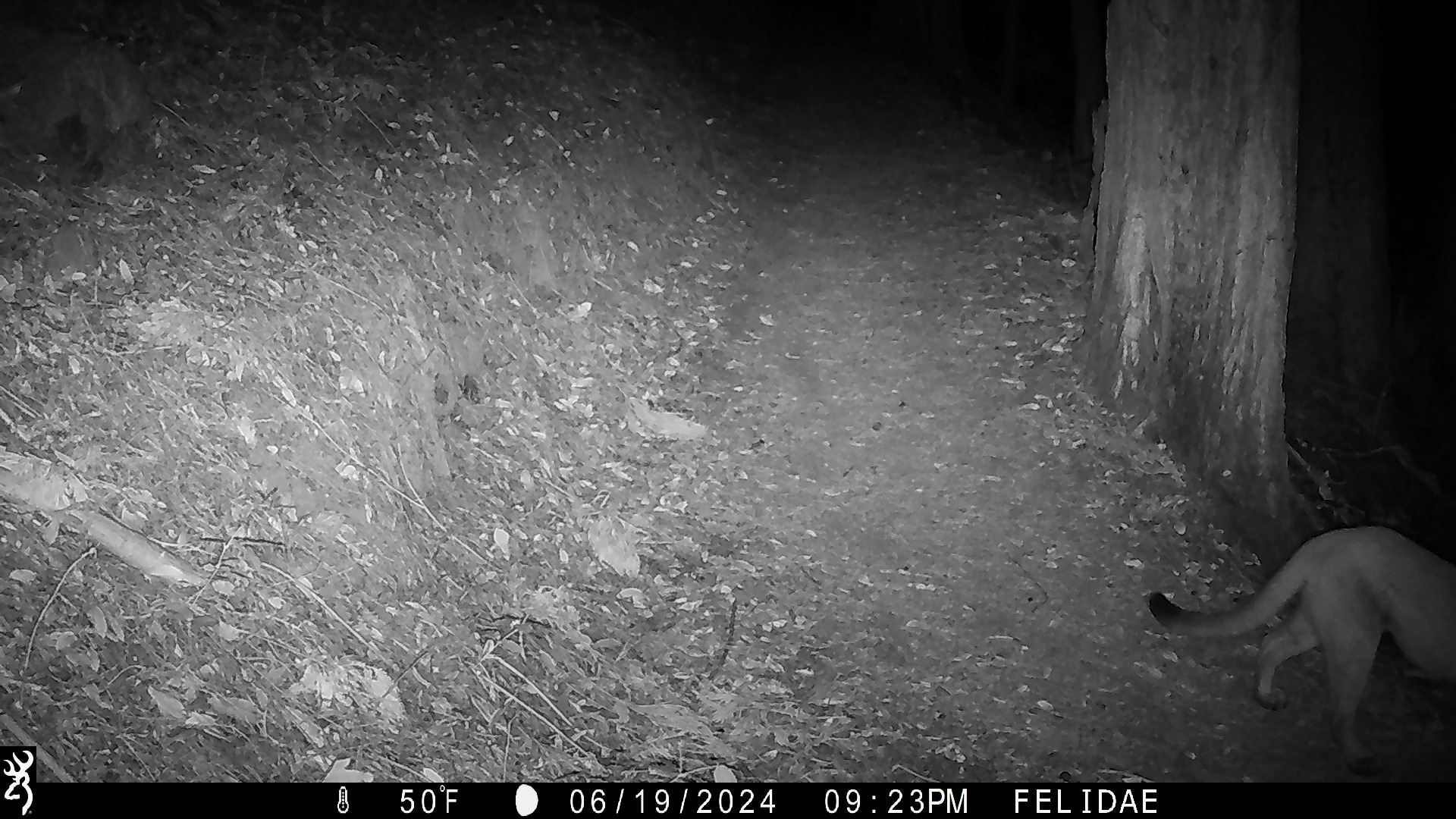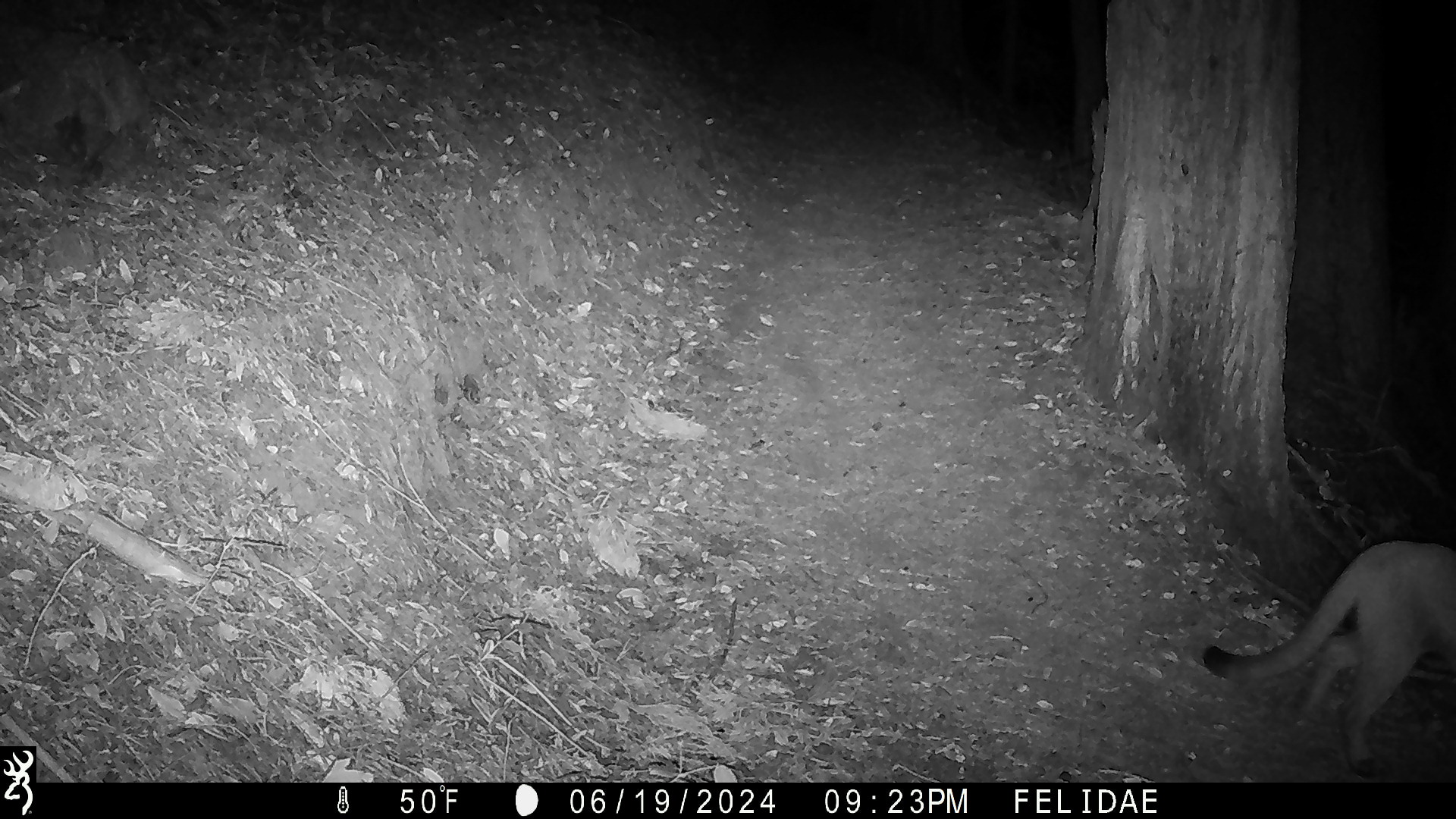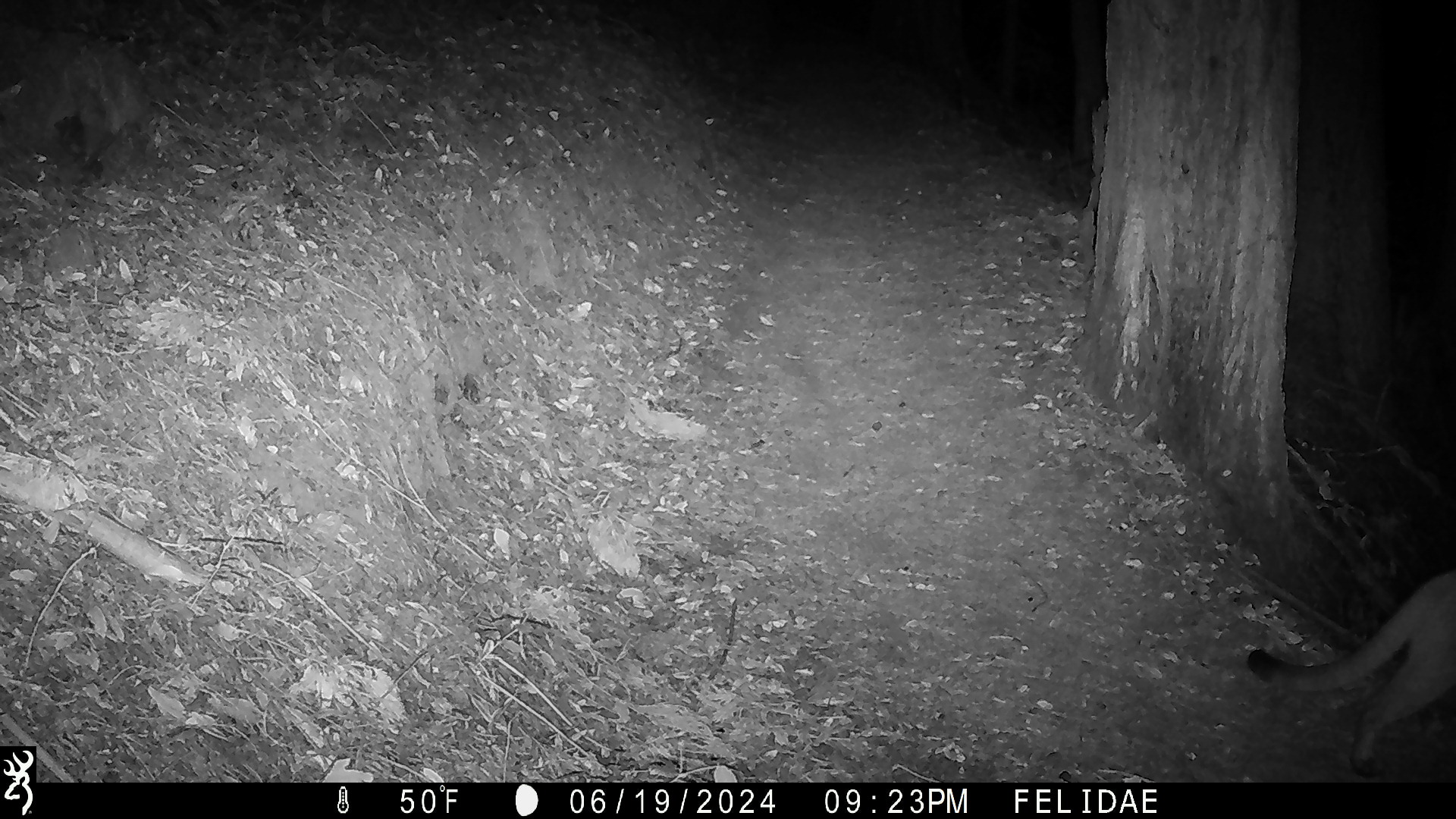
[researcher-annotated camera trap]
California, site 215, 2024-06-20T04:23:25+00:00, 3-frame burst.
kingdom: Animalia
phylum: Chordata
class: Mammalia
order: Carnivora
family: Felidae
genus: Puma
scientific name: Puma concolor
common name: puma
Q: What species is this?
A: Puma (Puma concolor).